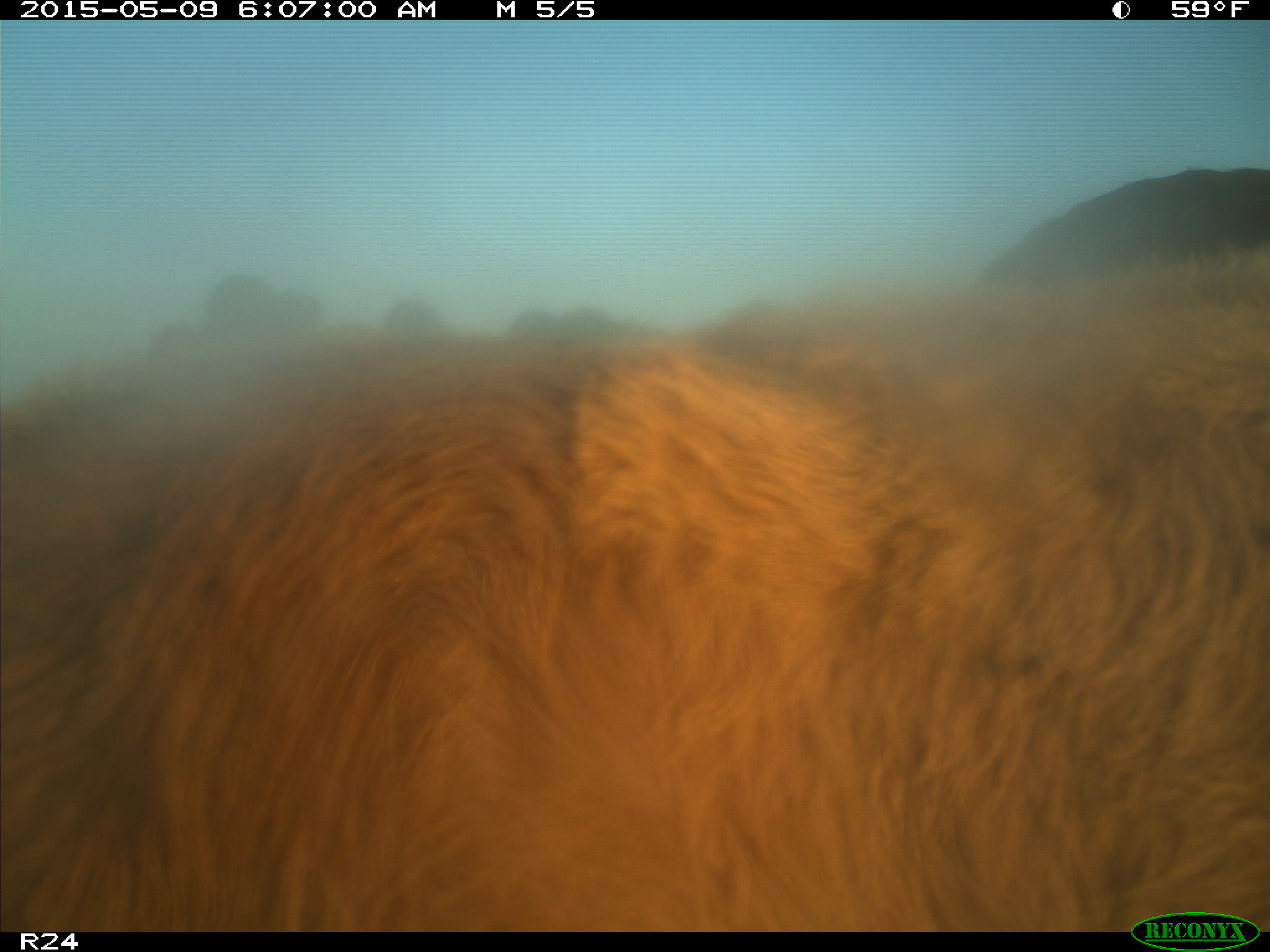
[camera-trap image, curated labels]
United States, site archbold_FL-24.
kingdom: Animalia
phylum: Chordata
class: Mammalia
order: Artiodactyla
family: Bovidae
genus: Bos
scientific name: Bos taurus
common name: domestic cow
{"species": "Bos taurus (domestic cow)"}